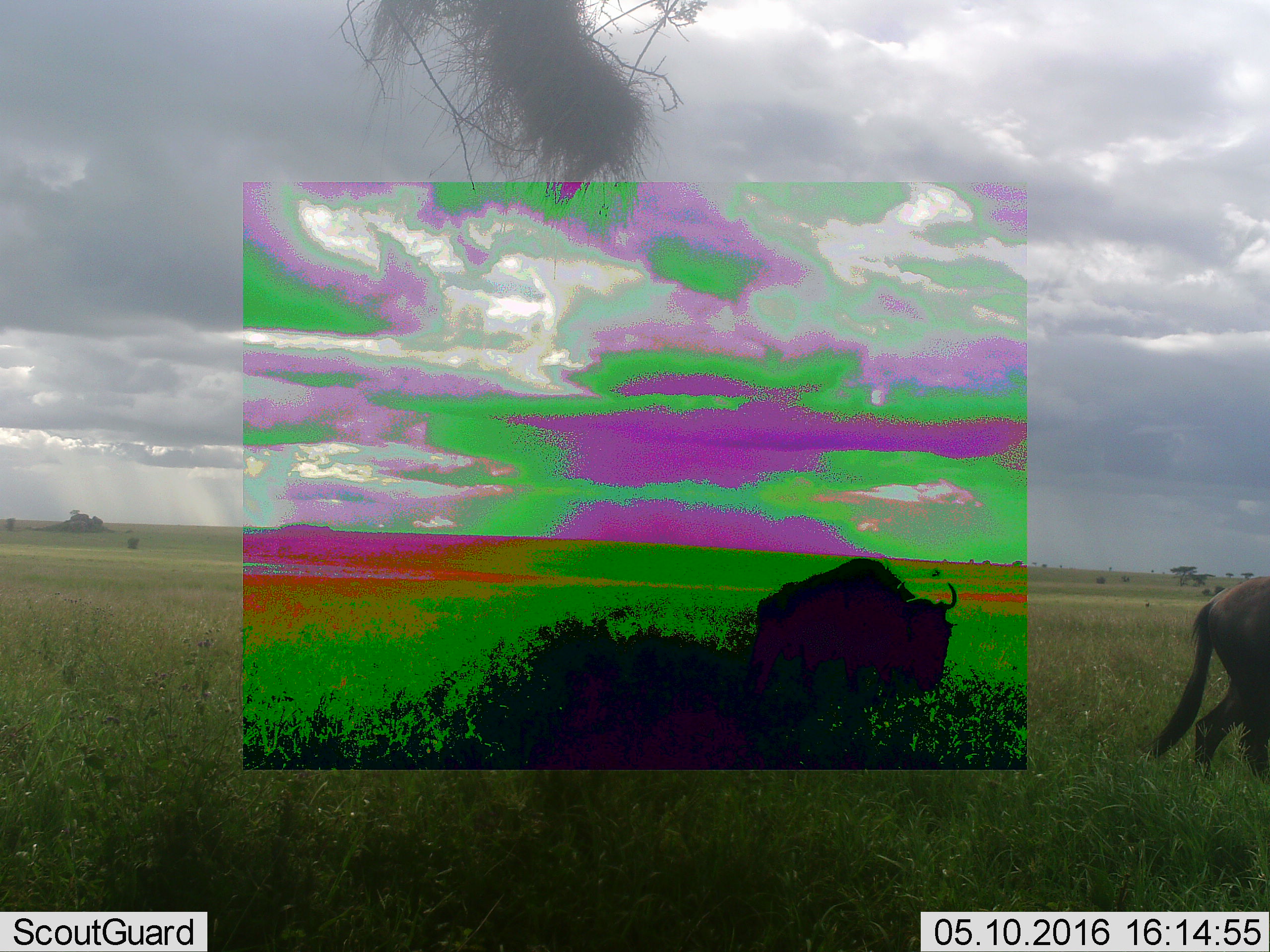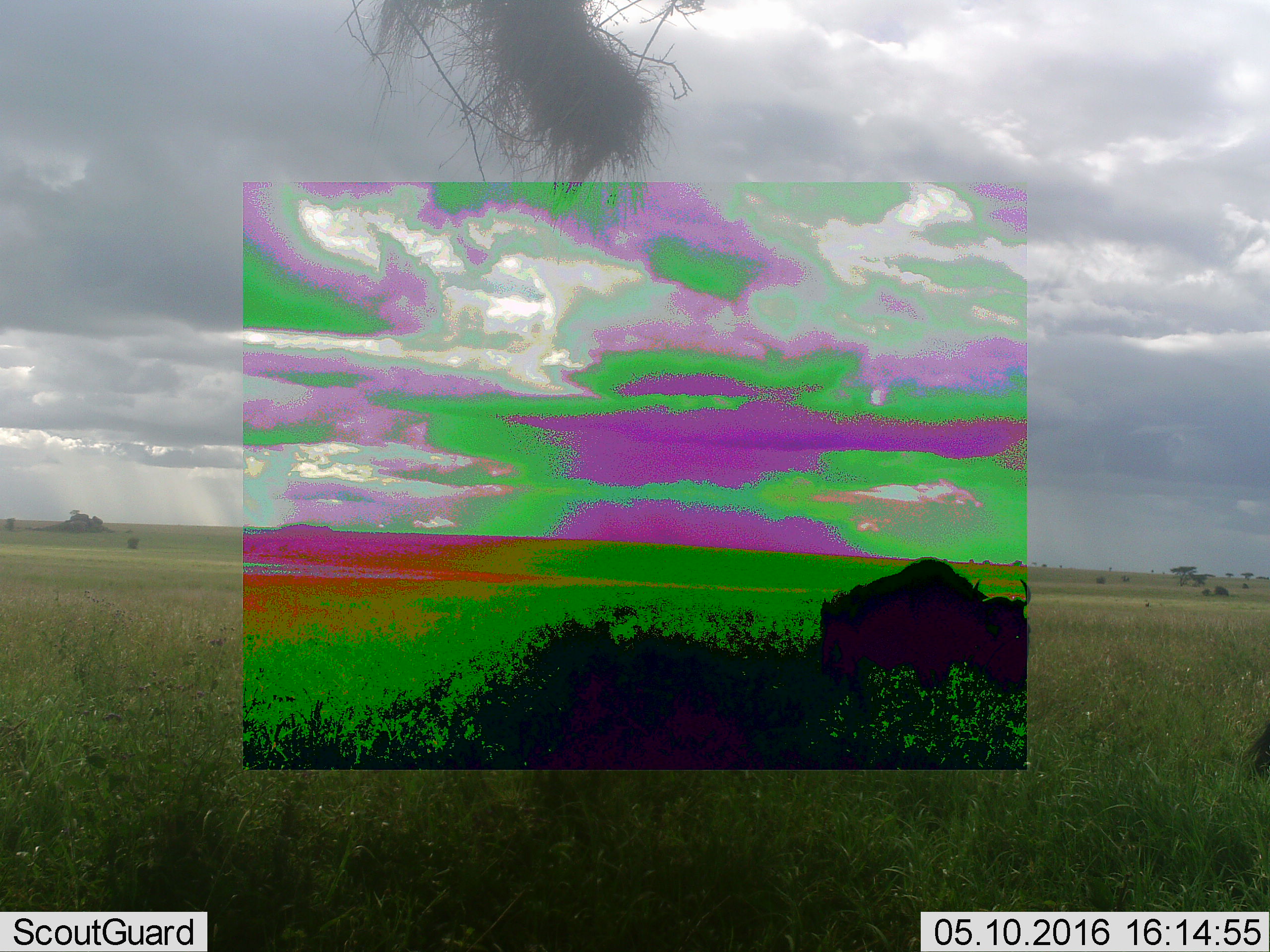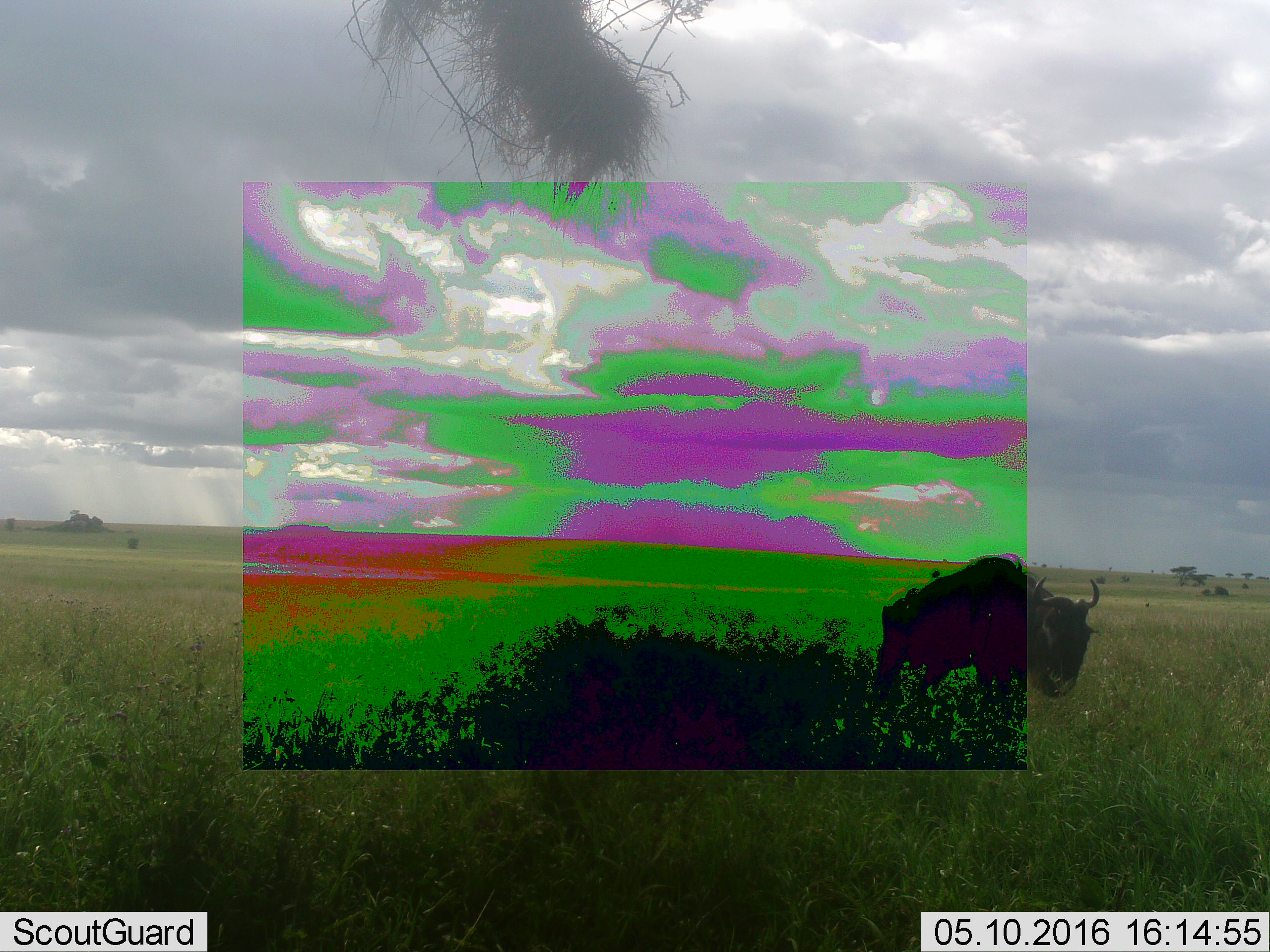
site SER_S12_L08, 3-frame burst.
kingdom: Animalia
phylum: Chordata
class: Mammalia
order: Artiodactyla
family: Bovidae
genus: Connochaetes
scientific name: Connochaetes taurinus taurinus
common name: blue wildebeest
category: wildebeestblue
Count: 2.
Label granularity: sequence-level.